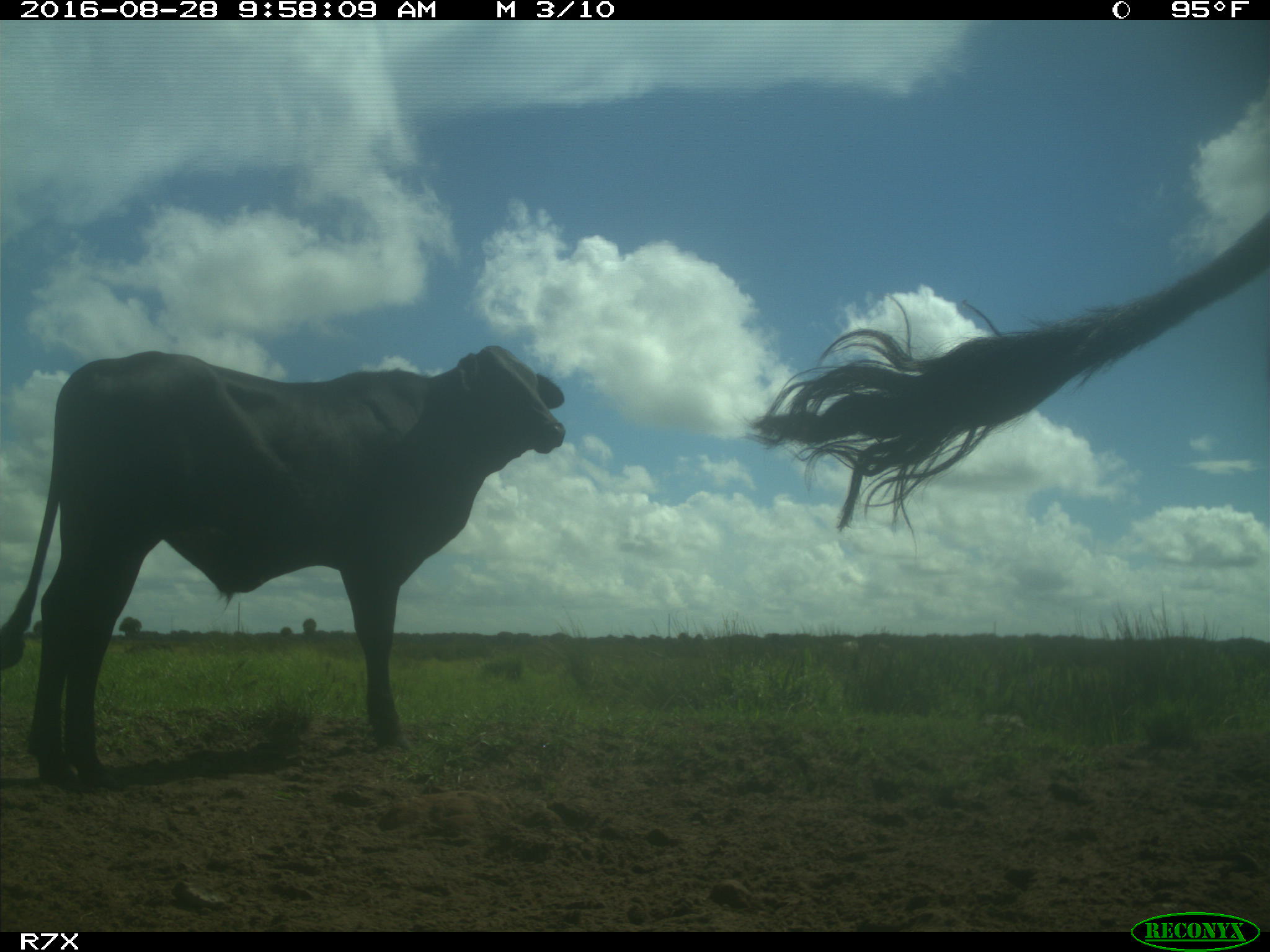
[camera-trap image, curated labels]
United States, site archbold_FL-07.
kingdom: Animalia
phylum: Chordata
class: Mammalia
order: Artiodactyla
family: Bovidae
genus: Bos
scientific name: Bos taurus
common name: domestic cow